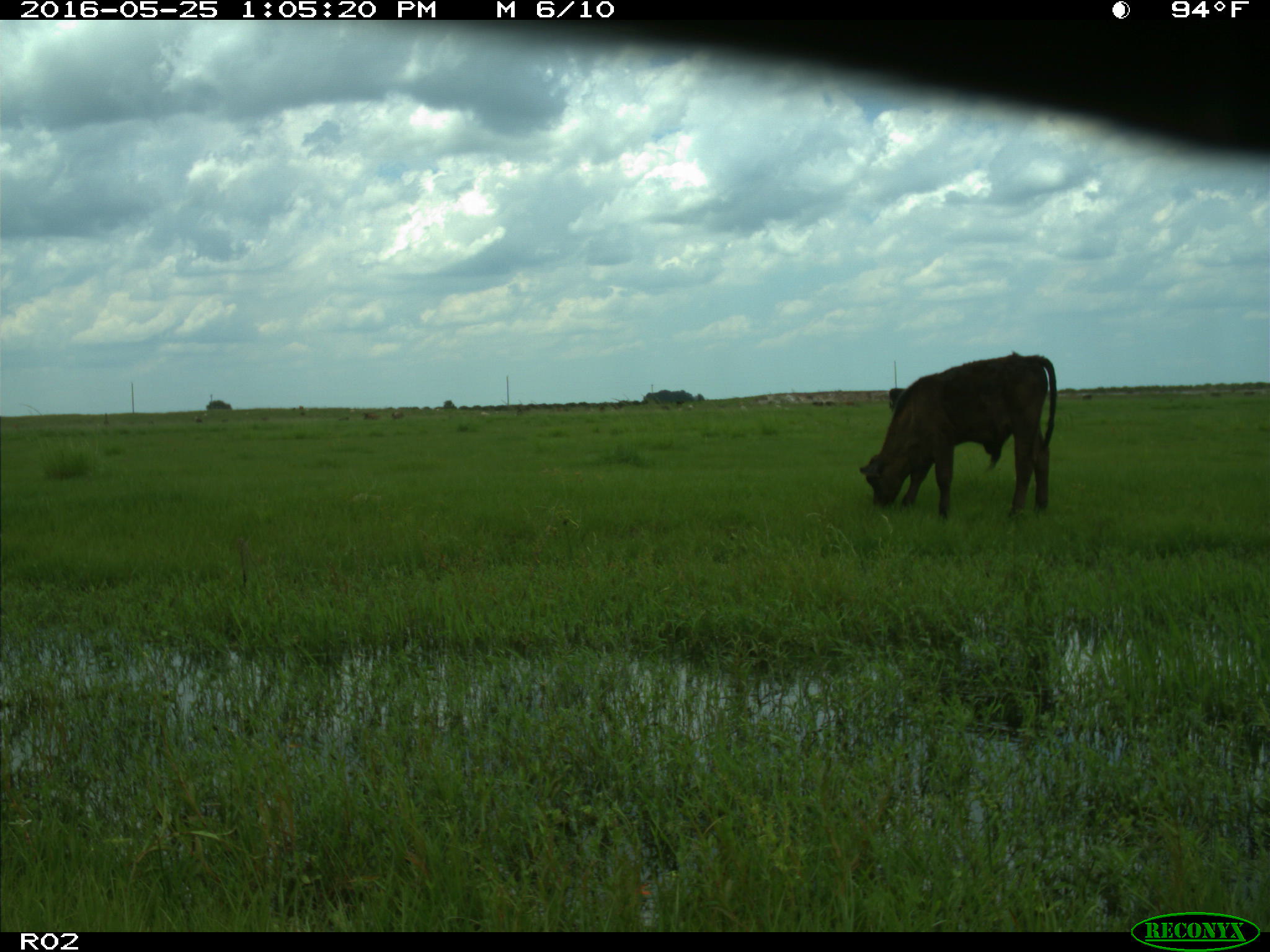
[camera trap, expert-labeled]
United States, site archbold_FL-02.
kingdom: Animalia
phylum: Chordata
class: Mammalia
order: Artiodactyla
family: Bovidae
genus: Bos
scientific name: Bos taurus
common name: domestic cow